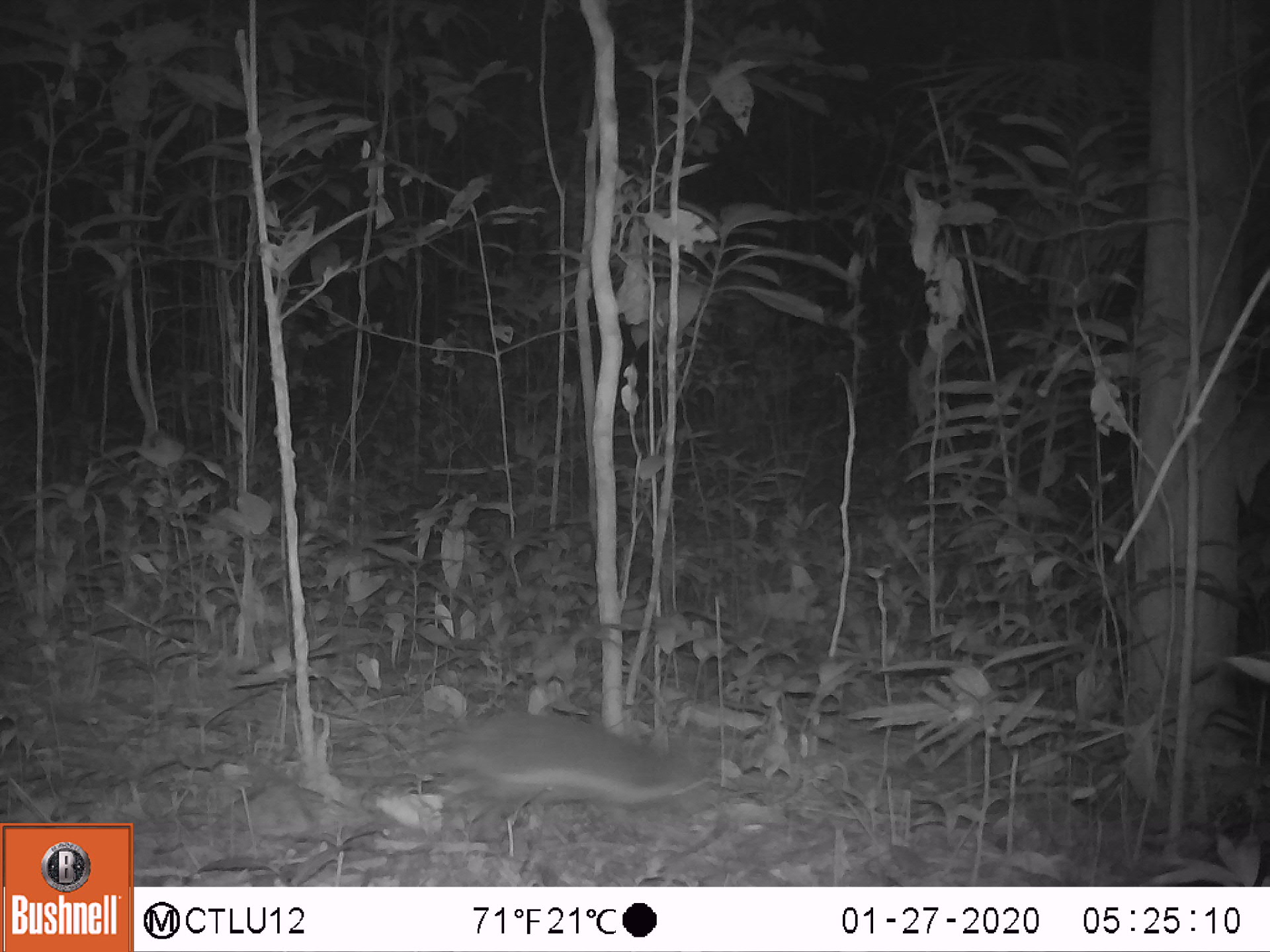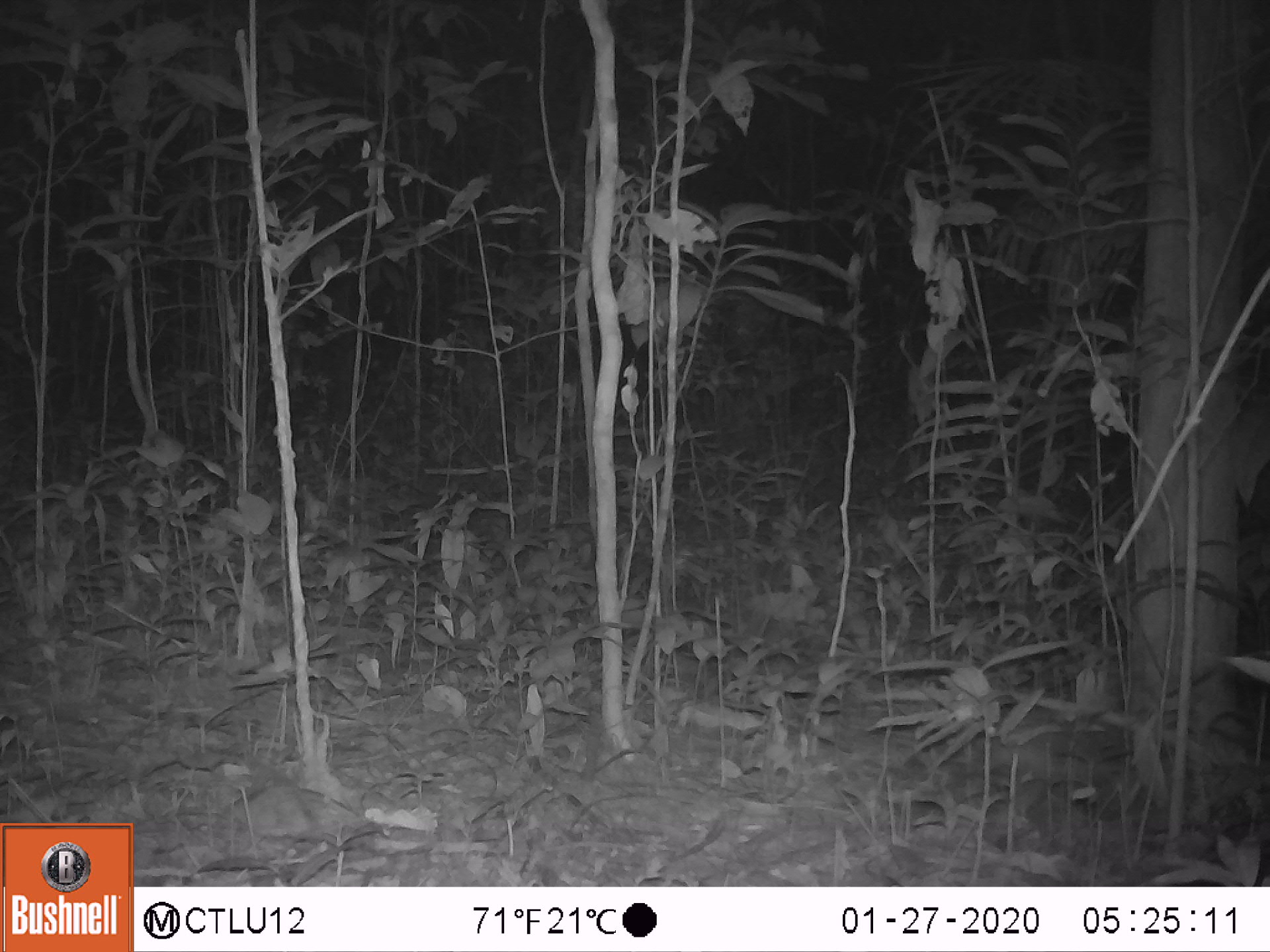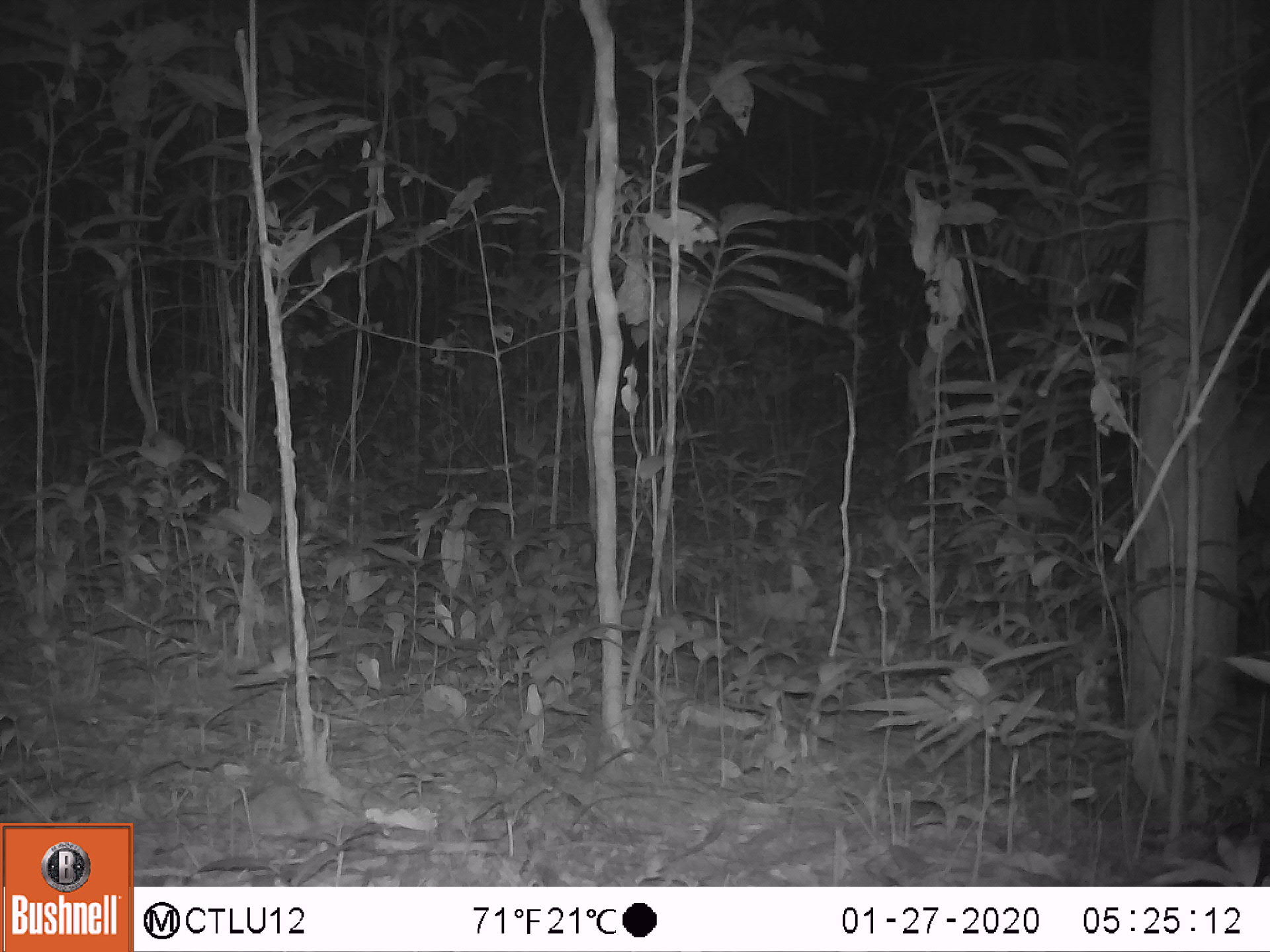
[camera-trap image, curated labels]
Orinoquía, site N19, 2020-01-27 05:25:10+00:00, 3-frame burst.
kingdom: Animalia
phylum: Chordata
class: Mammalia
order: Cingulata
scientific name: Cingulata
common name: armadillo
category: unknown armadillo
Unknown armadillo (armadillo) (Cingulata).